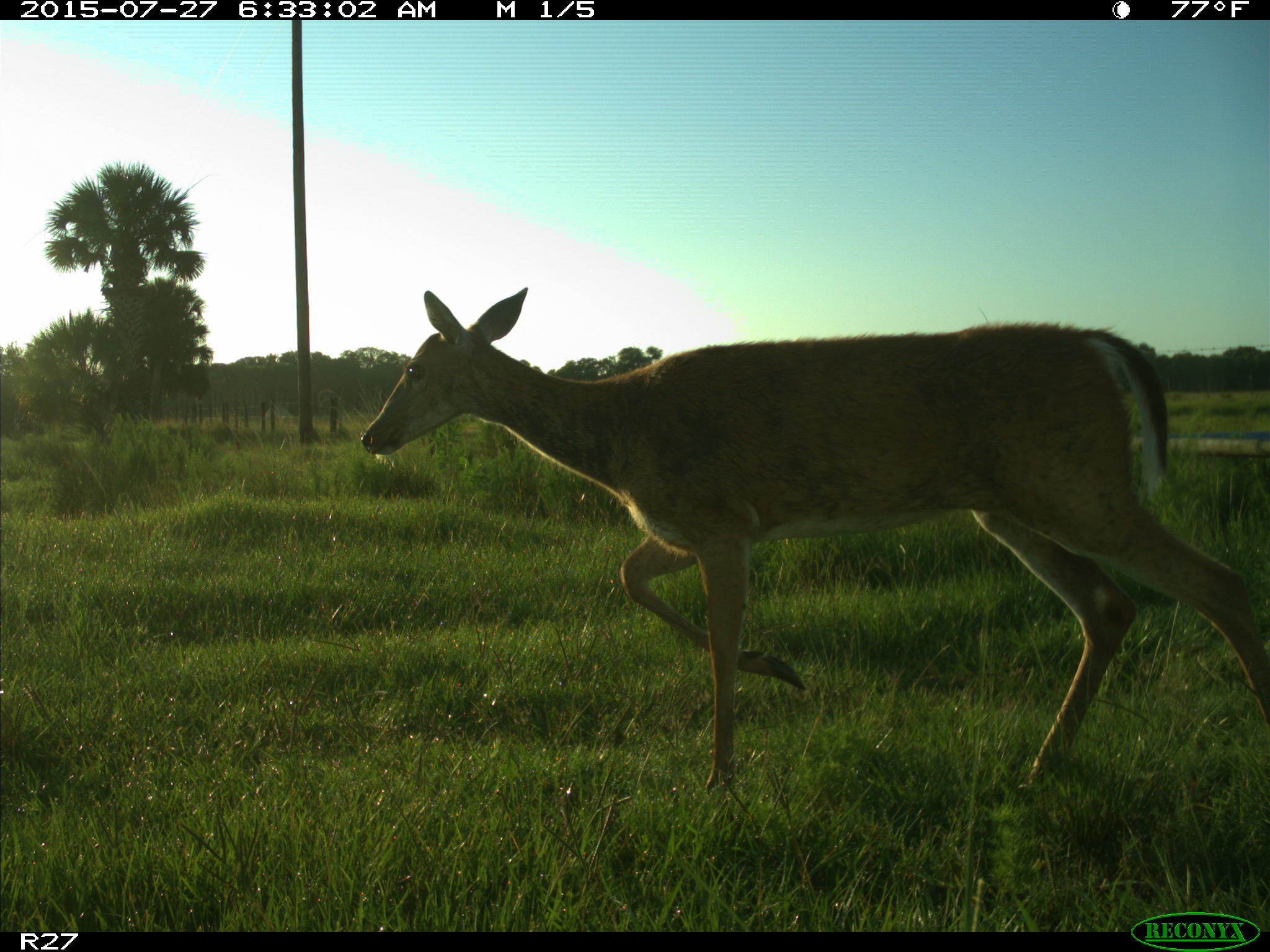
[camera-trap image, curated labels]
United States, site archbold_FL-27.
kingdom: Animalia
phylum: Chordata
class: Mammalia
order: Artiodactyla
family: Cervidae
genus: Odocoileus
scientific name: Odocoileus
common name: deer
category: unidentified deer